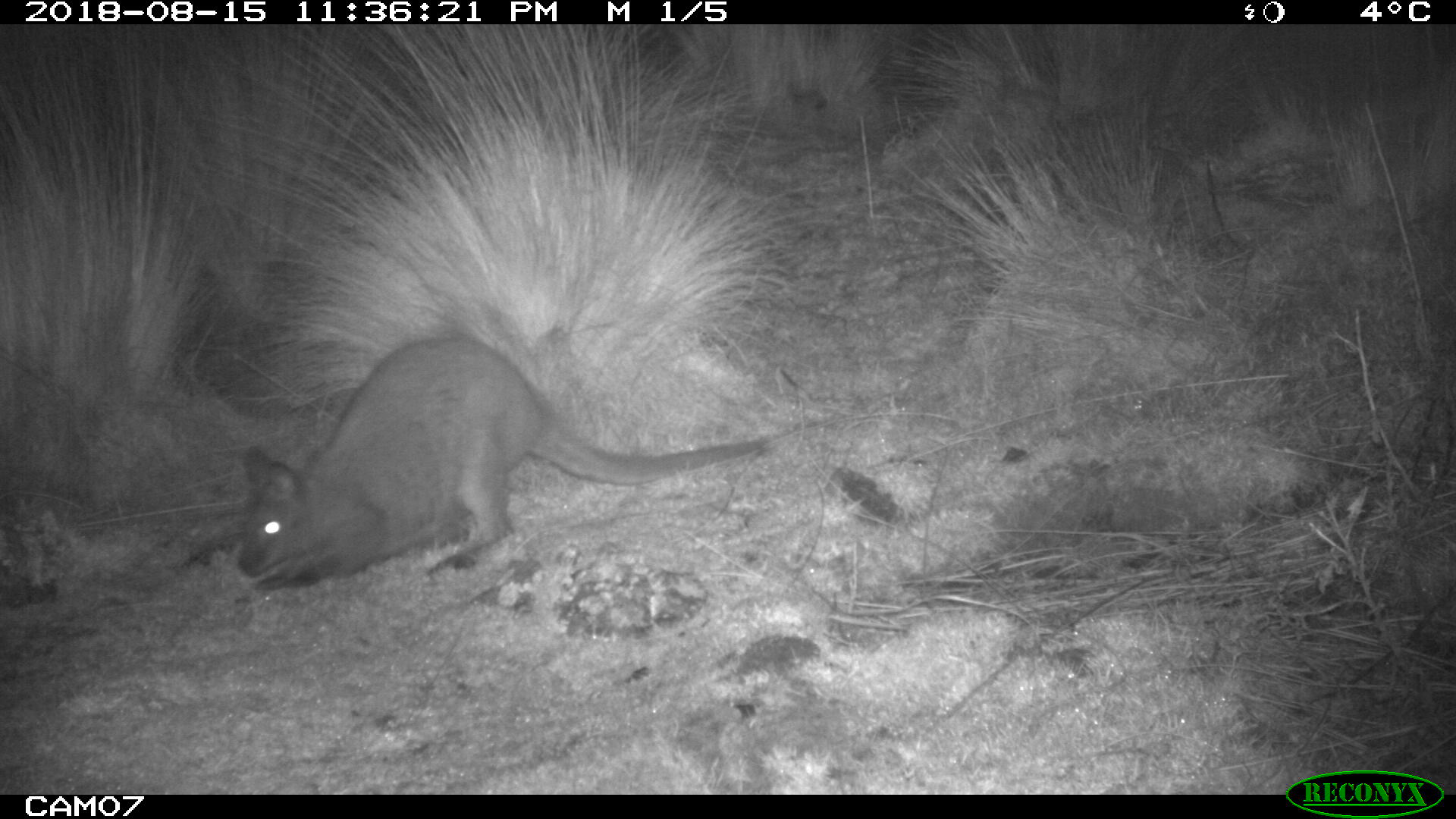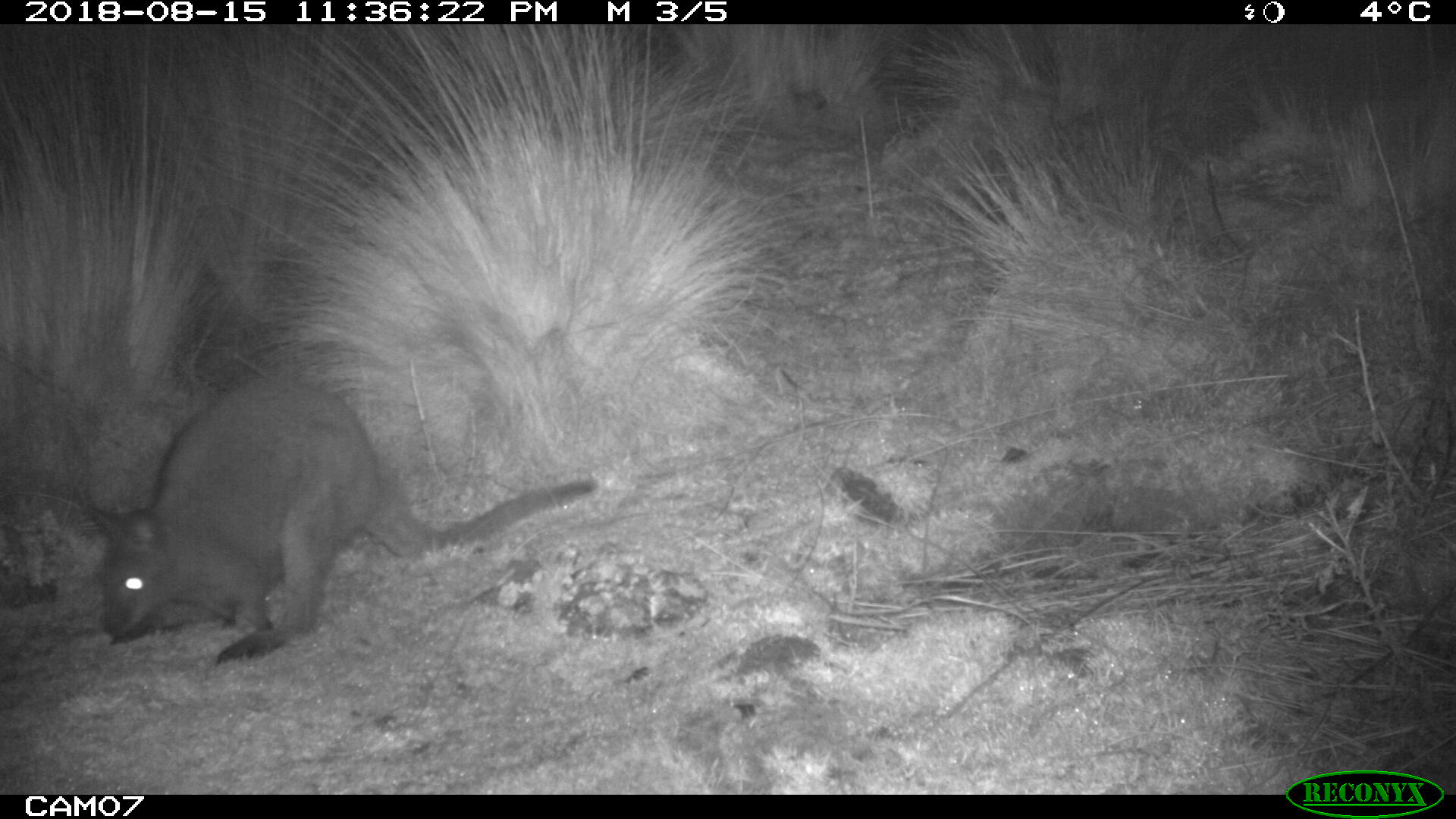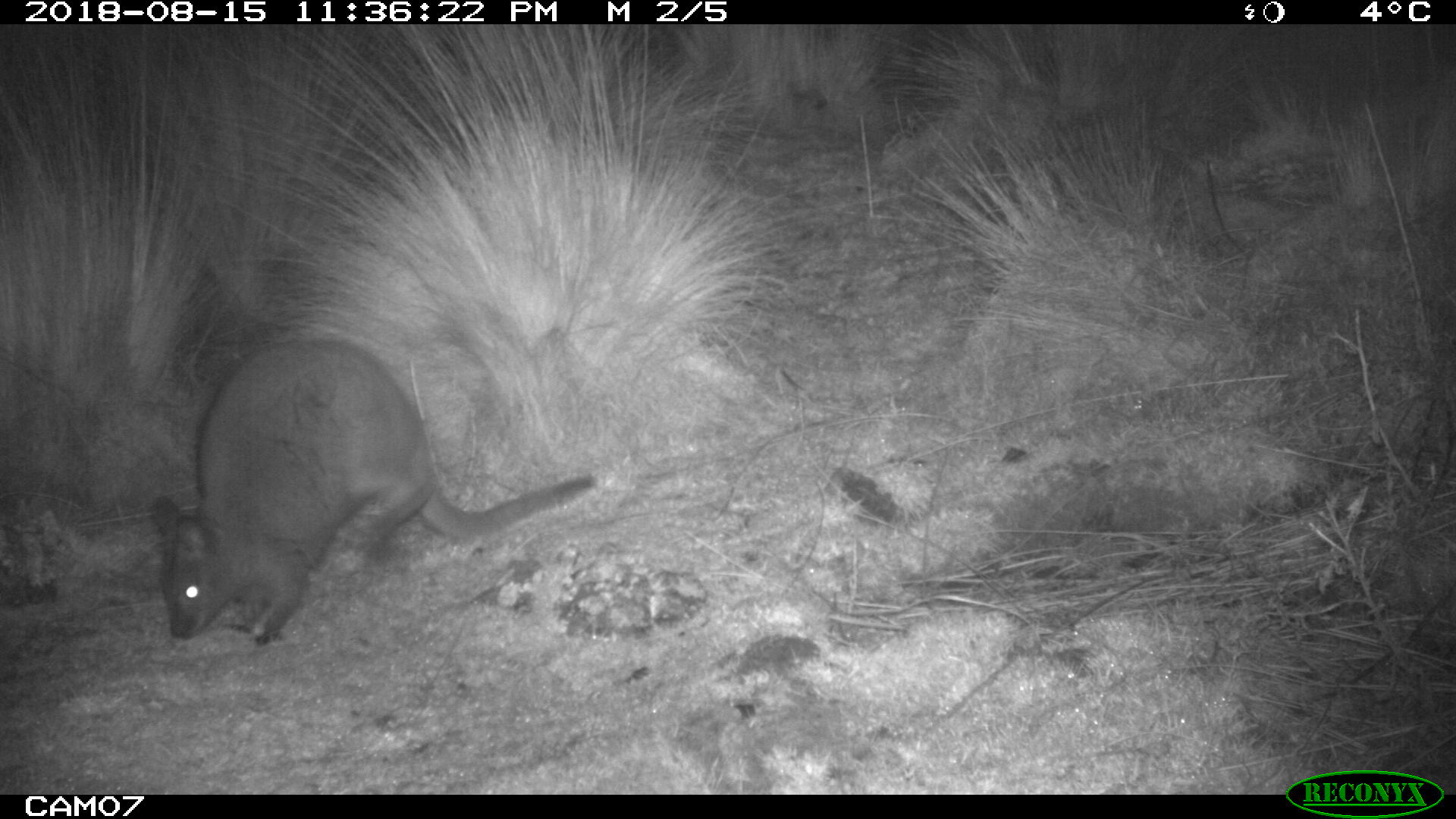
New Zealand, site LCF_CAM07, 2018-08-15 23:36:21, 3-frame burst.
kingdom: Animalia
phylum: Chordata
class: Mammalia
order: Diprotodontia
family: Macropodidae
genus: Notamacropus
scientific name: Notamacropus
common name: wallaby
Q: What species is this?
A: Wallaby (Notamacropus).